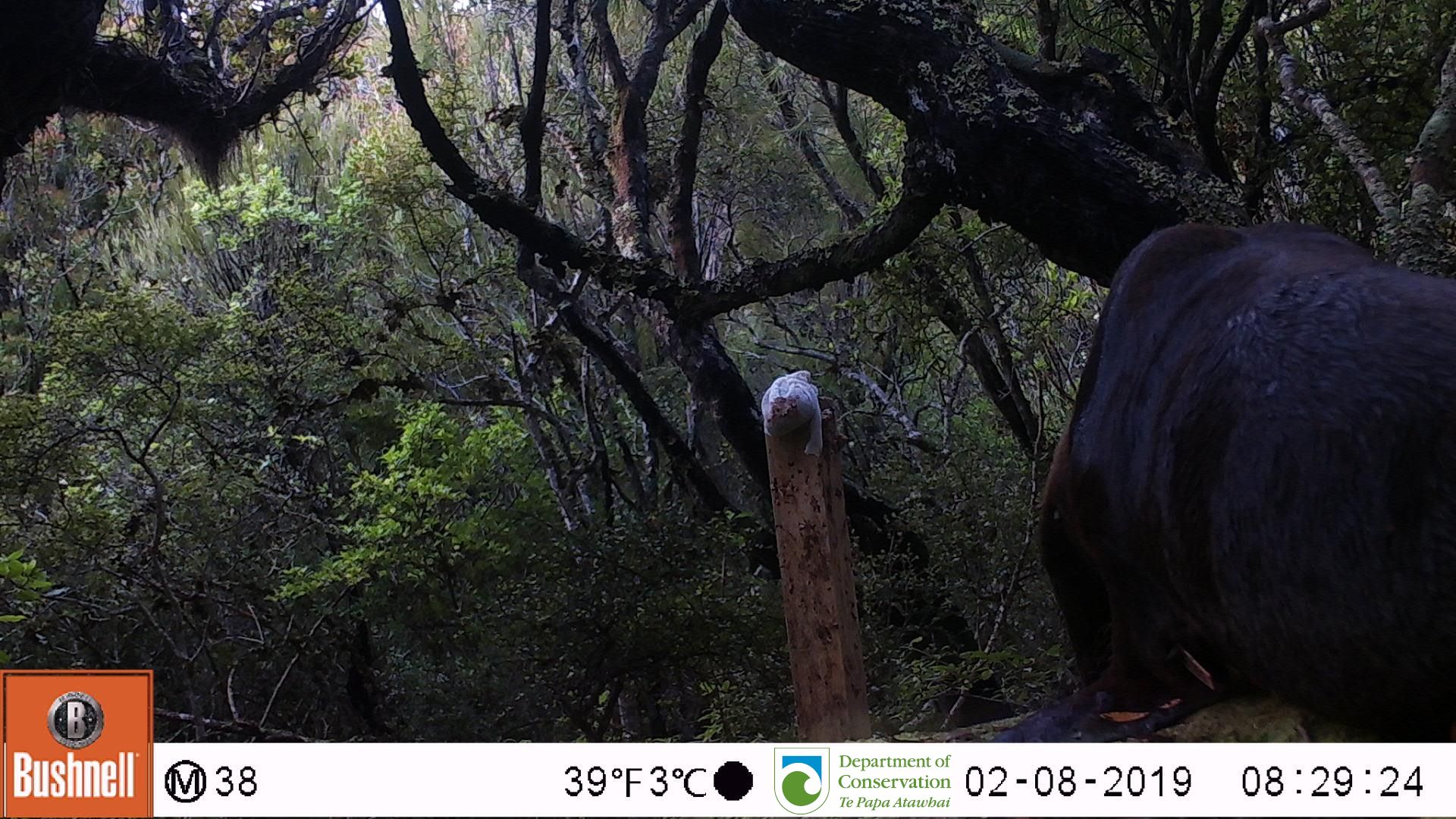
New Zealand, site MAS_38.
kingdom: Animalia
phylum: Chordata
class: Mammalia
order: Carnivora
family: Otariidae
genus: Phocarctos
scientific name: Phocarctos hookeri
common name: new zealand sea lion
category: sealion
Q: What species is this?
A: Sealion (new zealand sea lion) (Phocarctos hookeri).